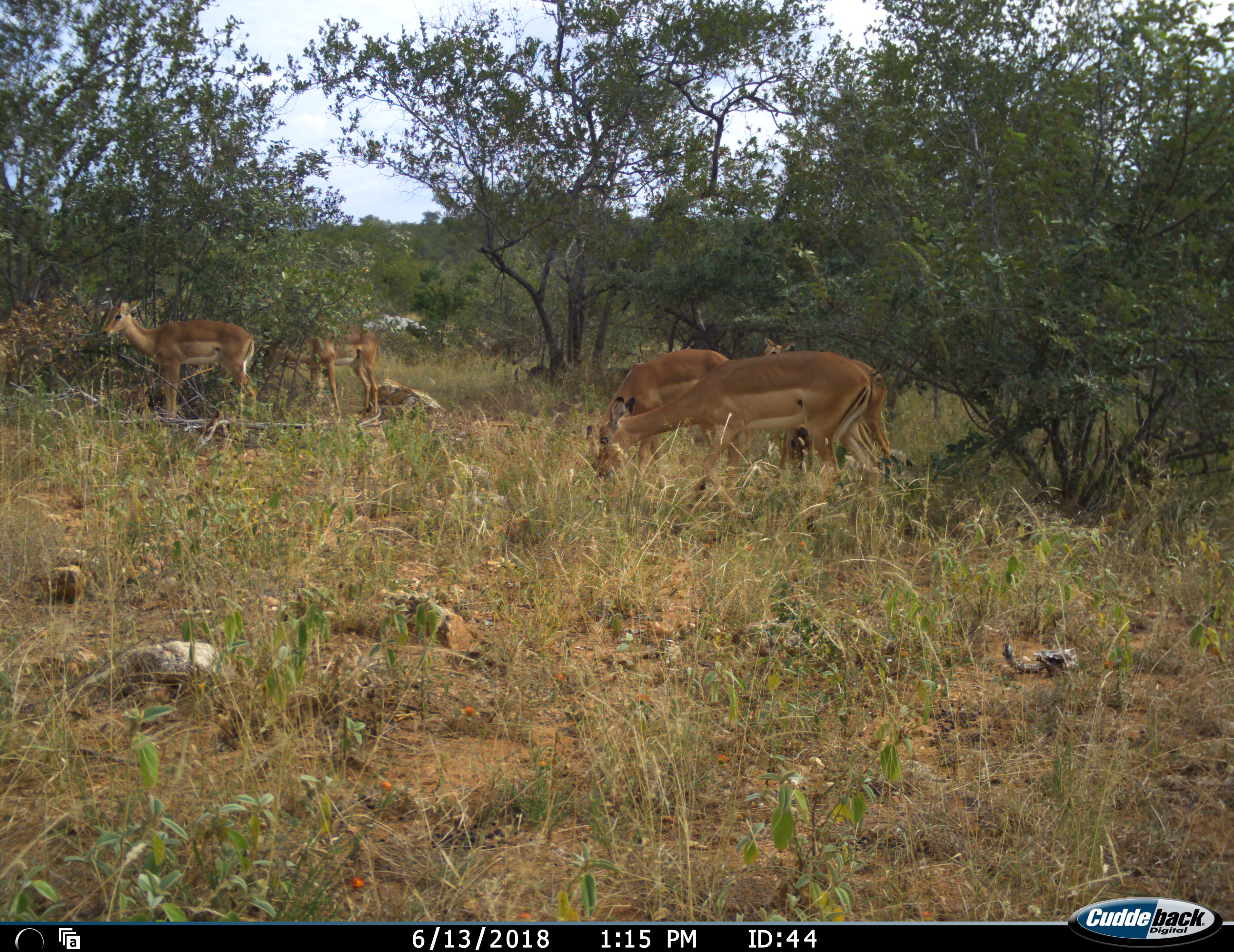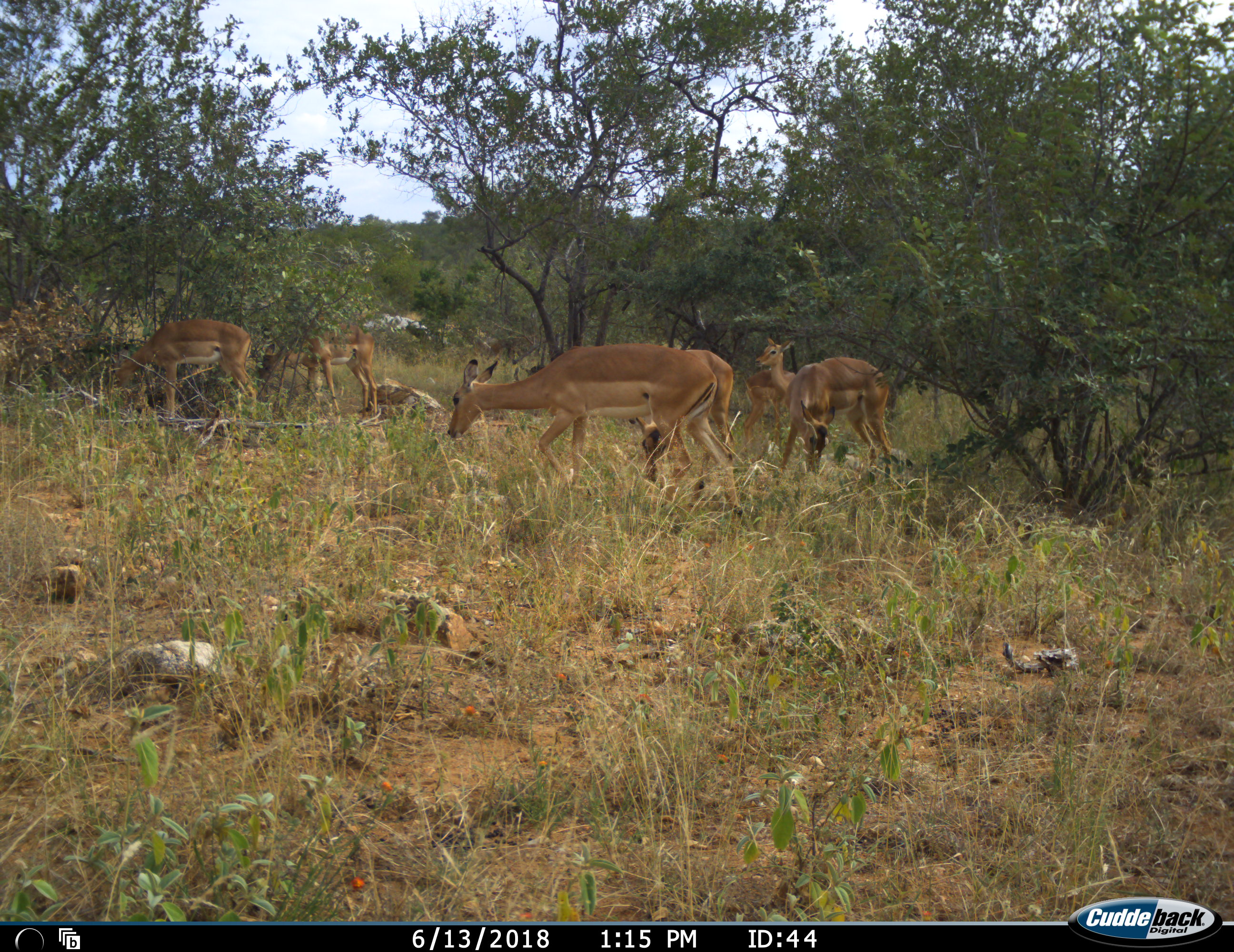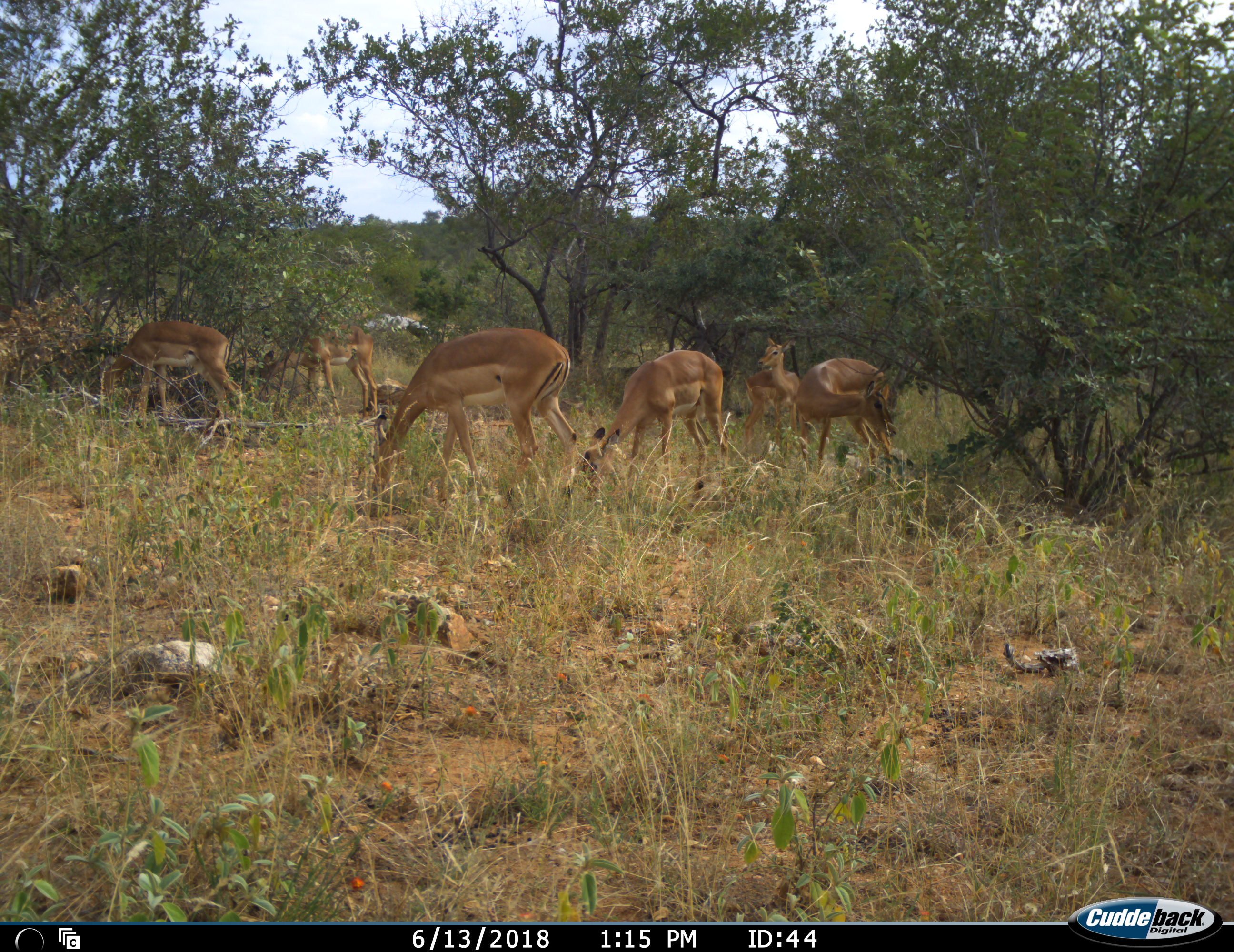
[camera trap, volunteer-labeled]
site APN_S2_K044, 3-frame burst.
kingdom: Animalia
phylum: Chordata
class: Mammalia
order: Artiodactyla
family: Bovidae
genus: Aepyceros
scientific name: Aepyceros melampus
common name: impala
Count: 6.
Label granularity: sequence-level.